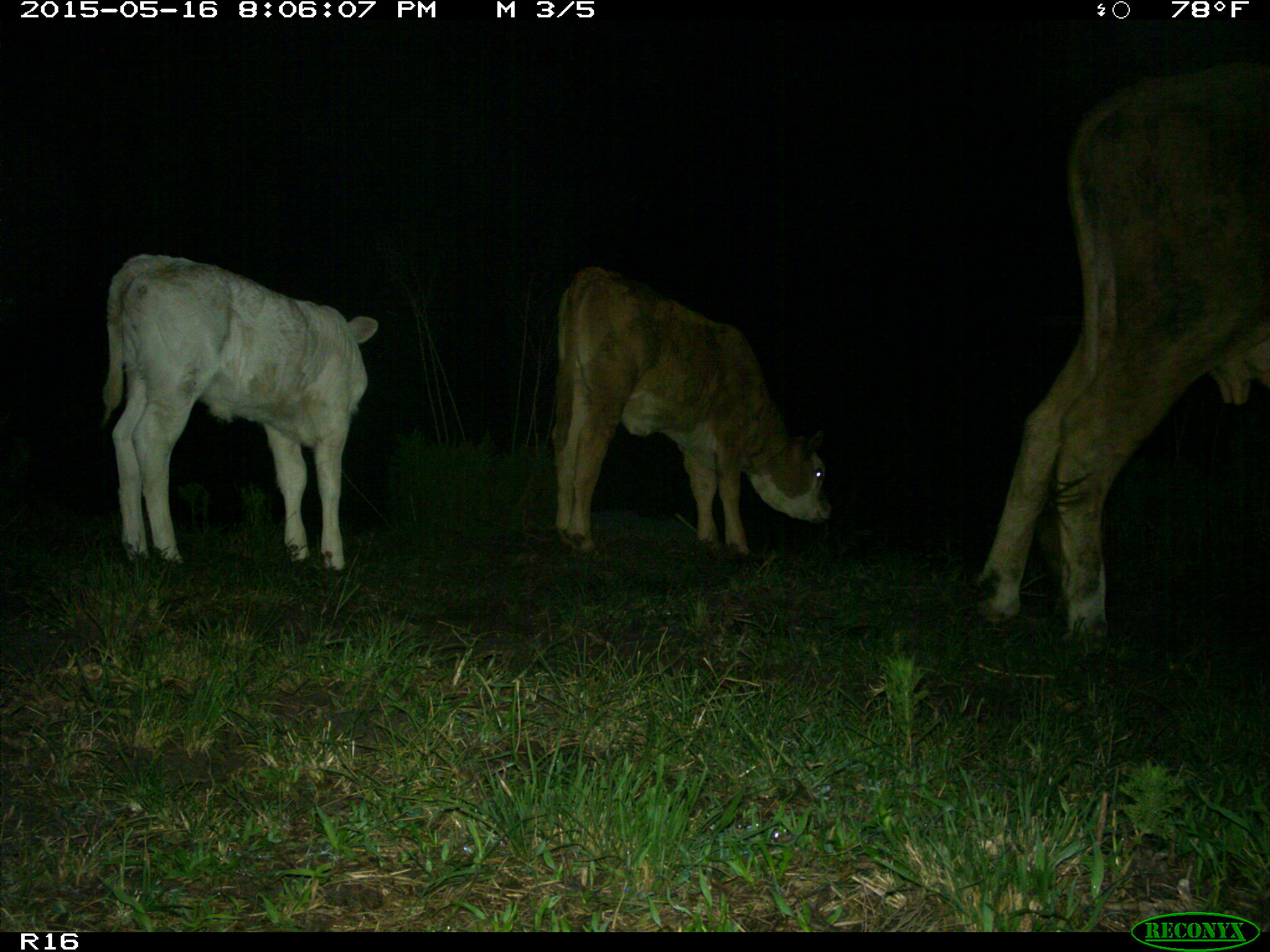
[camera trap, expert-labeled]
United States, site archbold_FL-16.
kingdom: Animalia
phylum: Chordata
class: Mammalia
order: Artiodactyla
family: Bovidae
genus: Bos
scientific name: Bos taurus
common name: domestic cow